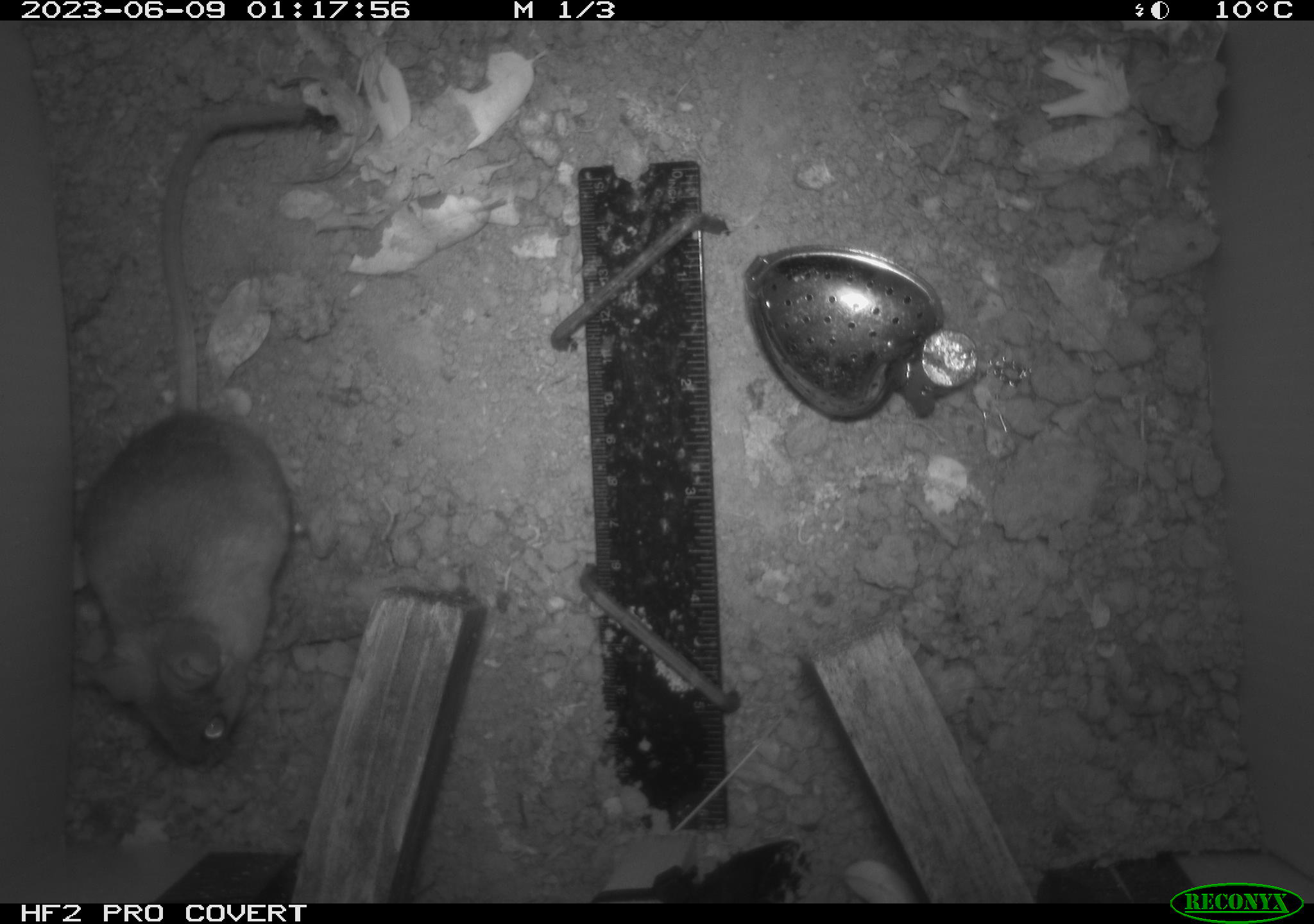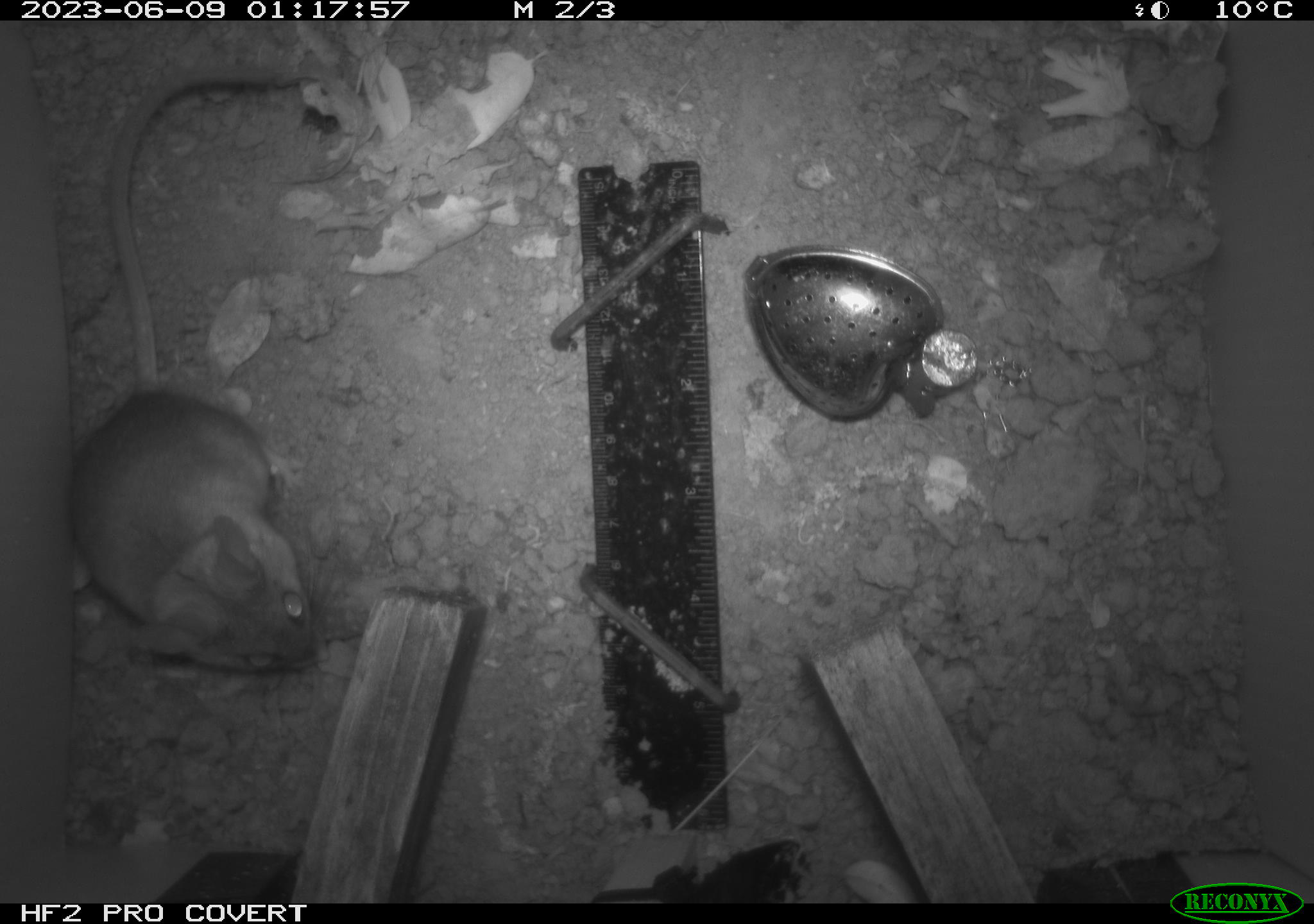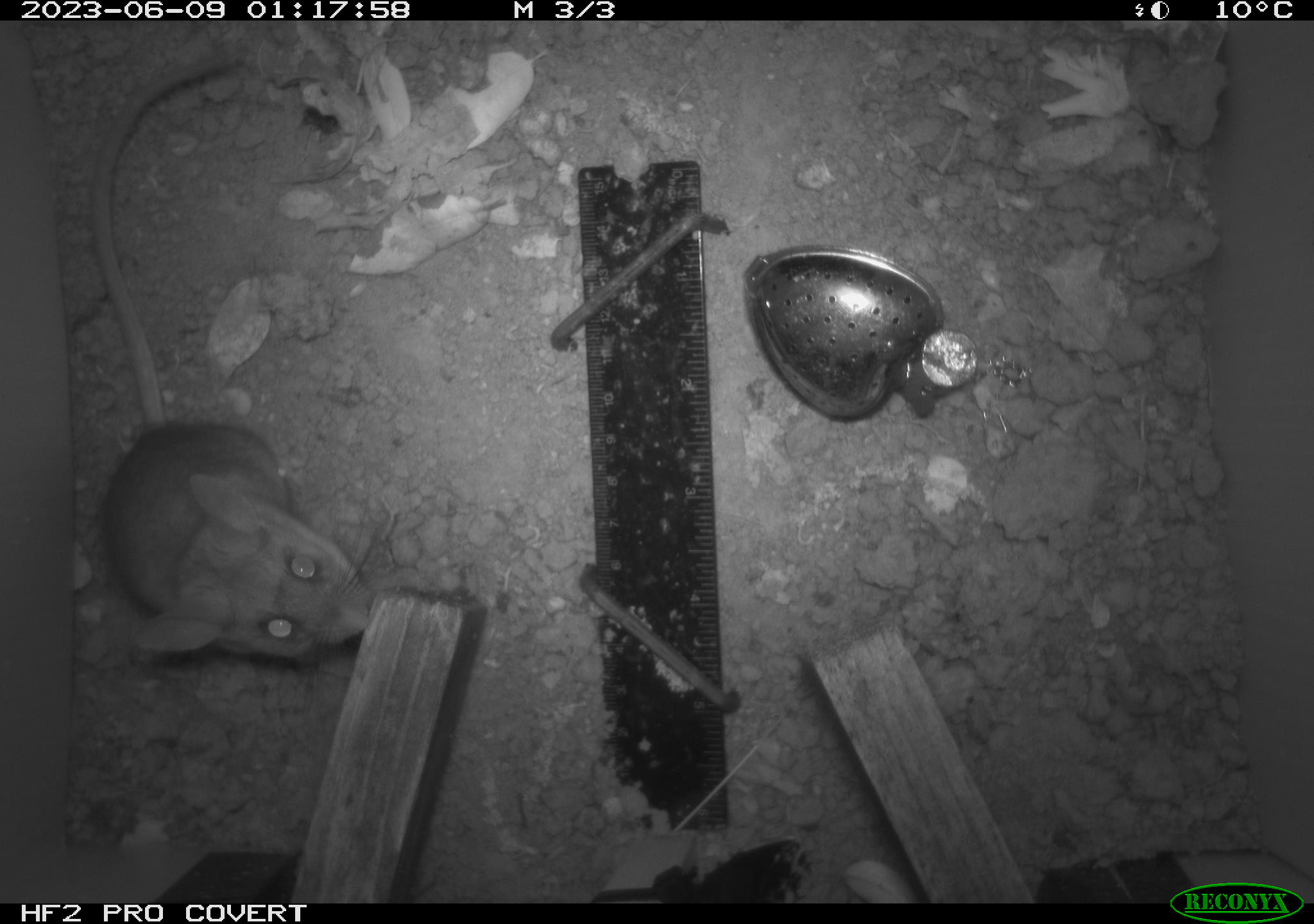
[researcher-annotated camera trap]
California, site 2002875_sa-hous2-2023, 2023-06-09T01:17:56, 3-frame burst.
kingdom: Animalia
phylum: Chordata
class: Mammalia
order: Rodentia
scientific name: Rodentia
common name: mouse species